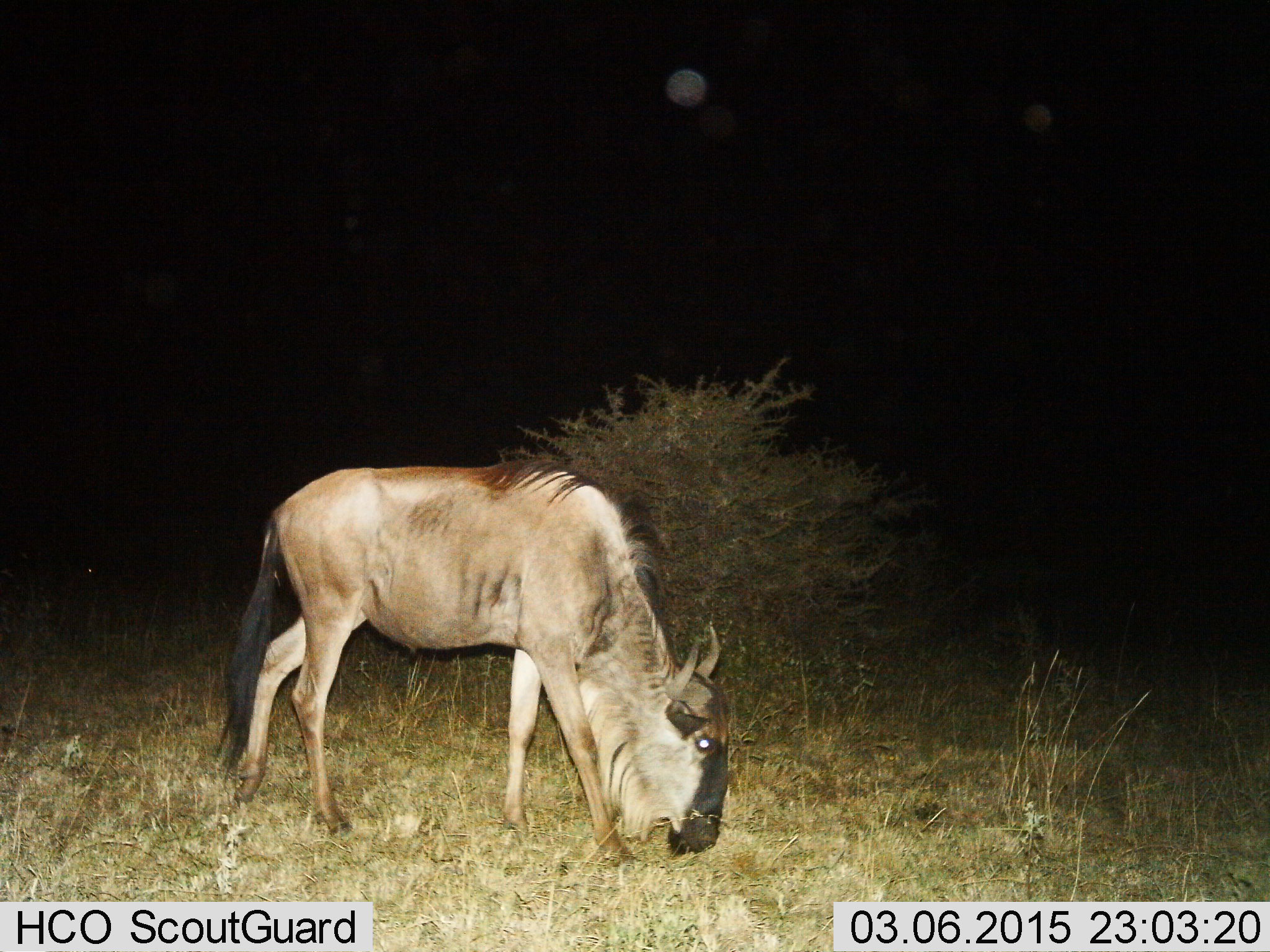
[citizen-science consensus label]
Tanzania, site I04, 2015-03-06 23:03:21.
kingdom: Animalia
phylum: Chordata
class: Mammalia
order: Artiodactyla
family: Bovidae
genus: Connochaetes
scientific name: Connochaetes taurinus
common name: blue wildebeest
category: wildebeest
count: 1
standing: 30%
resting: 0%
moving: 0%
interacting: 0%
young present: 0%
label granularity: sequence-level